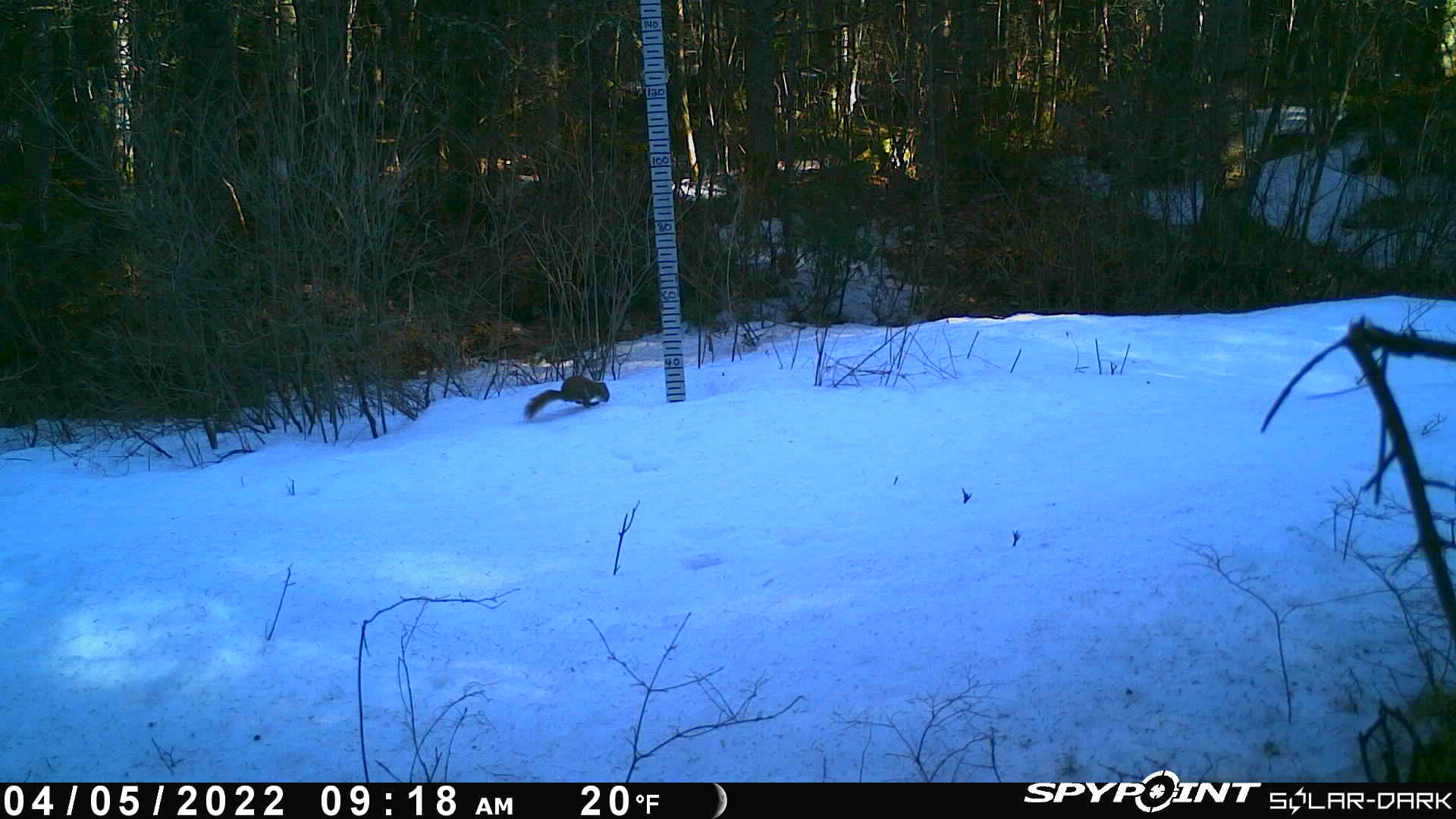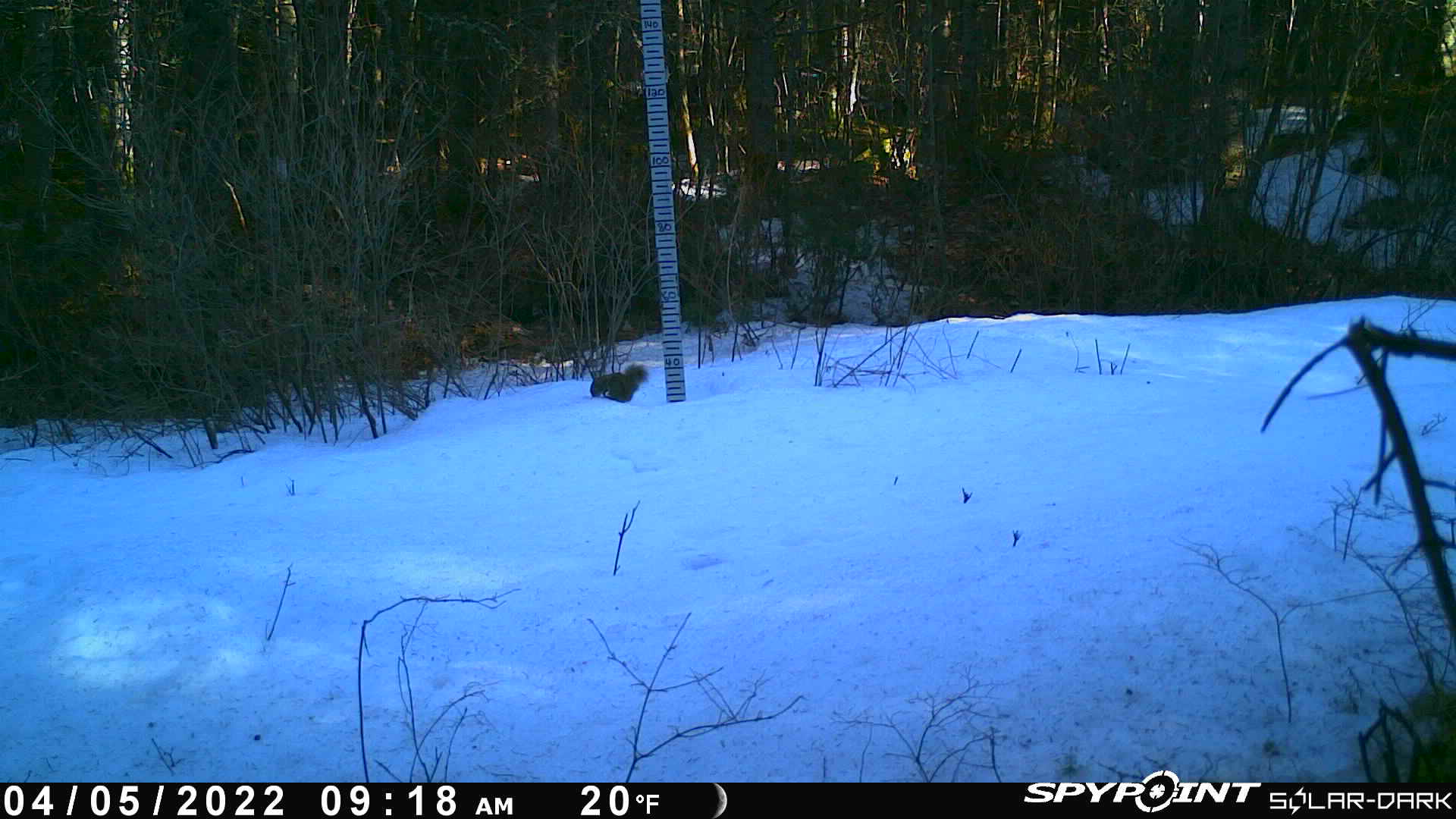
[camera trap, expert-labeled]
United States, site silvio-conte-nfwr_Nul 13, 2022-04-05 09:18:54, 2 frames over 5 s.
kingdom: Animalia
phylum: Chordata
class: Mammalia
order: Rodentia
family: Sciuridae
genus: Tamiasciurus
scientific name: Tamiasciurus hudsonicus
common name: red squirrel